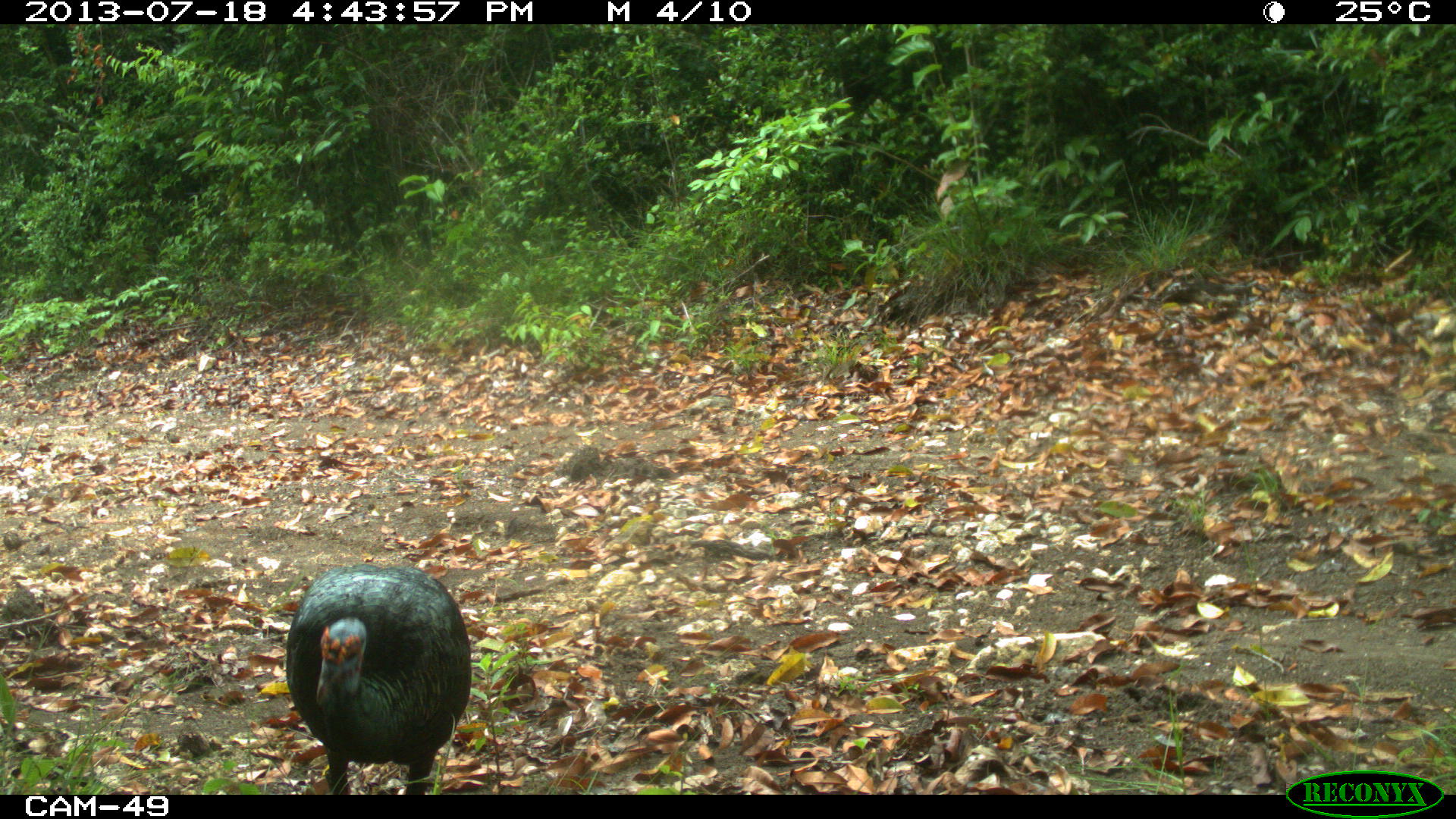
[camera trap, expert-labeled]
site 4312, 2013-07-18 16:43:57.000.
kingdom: Animalia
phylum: Chordata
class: Aves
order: Galliformes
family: Phasianidae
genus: Meleagris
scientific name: Meleagris ocellata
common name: ocellated turkey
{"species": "Meleagris ocellata (ocellated turkey)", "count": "1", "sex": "male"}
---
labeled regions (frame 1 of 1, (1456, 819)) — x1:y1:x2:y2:
meleagris ocellata: 284:562:473:794